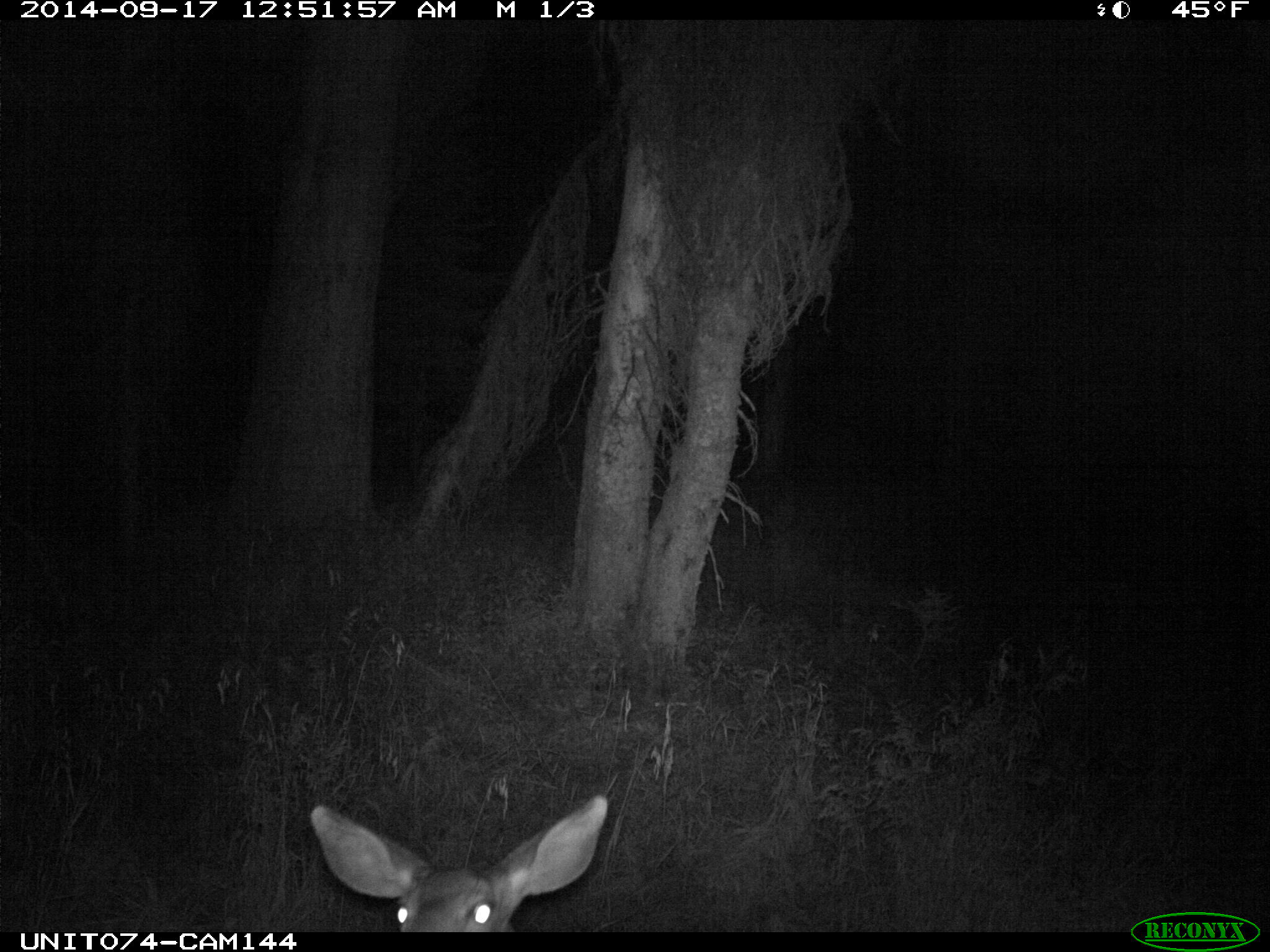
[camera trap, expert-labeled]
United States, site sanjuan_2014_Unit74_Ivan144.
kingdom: Animalia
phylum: Chordata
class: Mammalia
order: Artiodactyla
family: Cervidae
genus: Odocoileus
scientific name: Odocoileus hemionus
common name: mule deer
Odocoileus hemionus (mule deer).